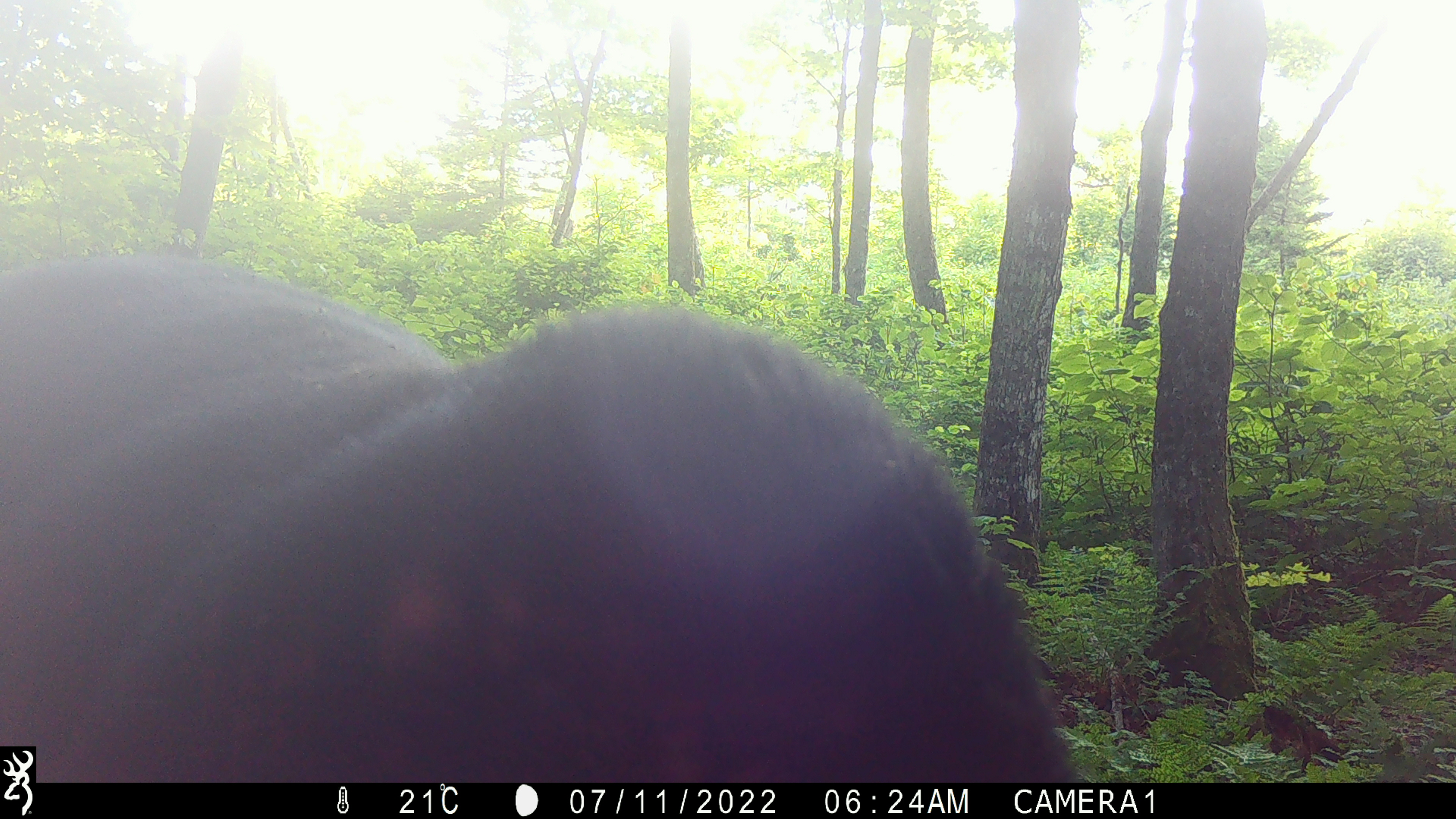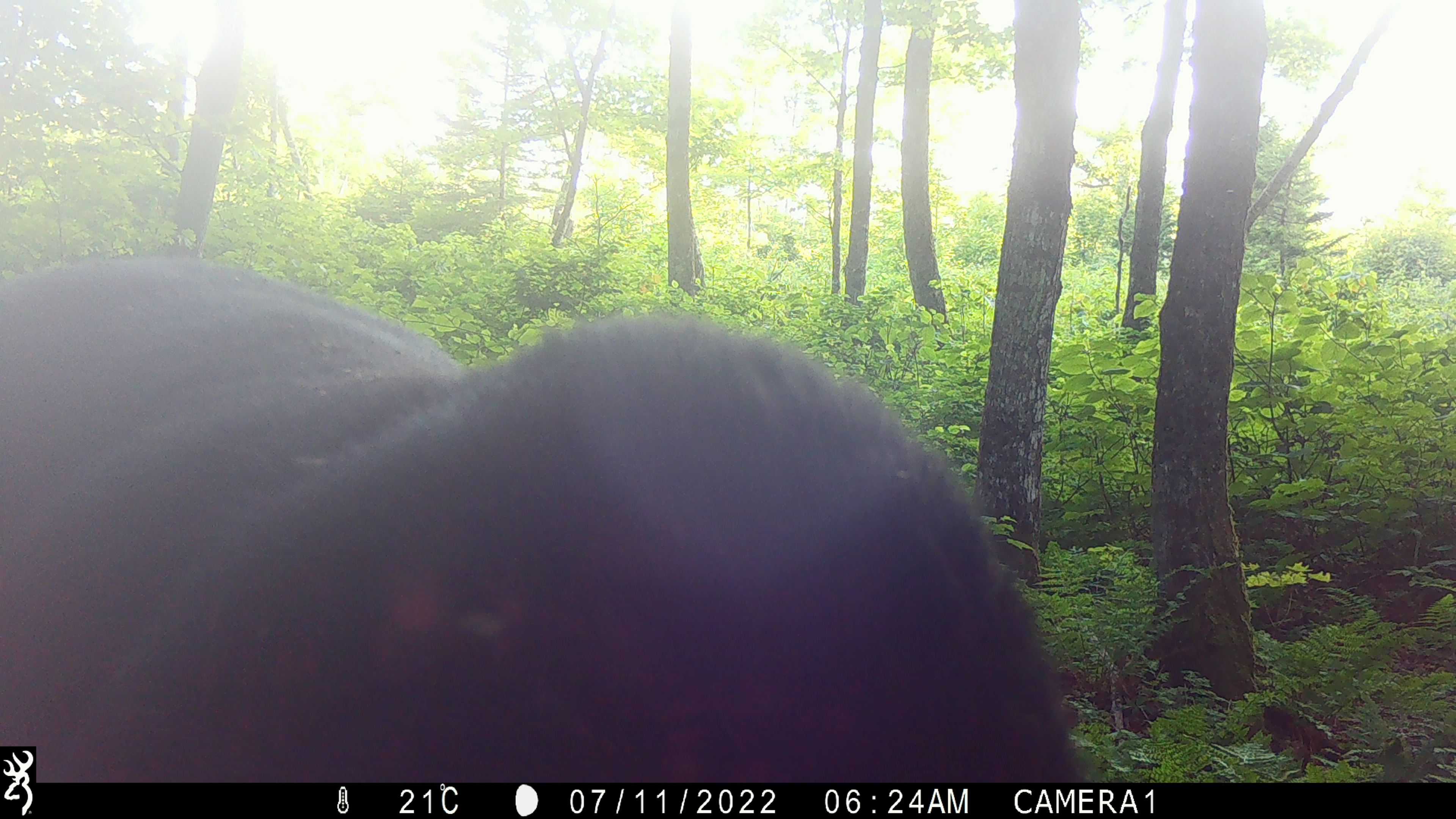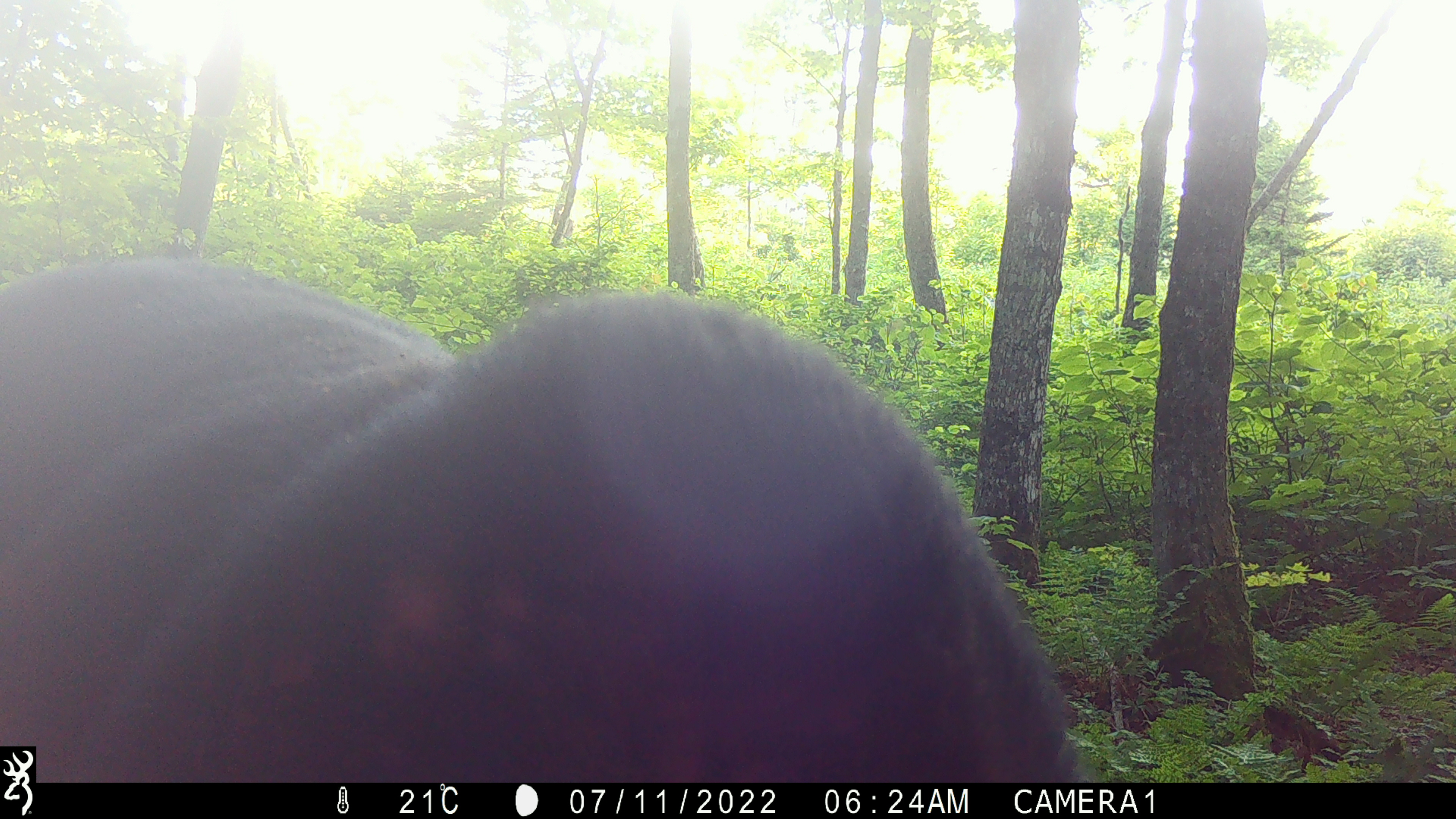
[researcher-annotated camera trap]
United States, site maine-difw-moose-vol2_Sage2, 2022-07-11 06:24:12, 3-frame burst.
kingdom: Animalia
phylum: Chordata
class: Mammalia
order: Artiodactyla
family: Cervidae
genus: Alces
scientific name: Alces alces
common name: moose